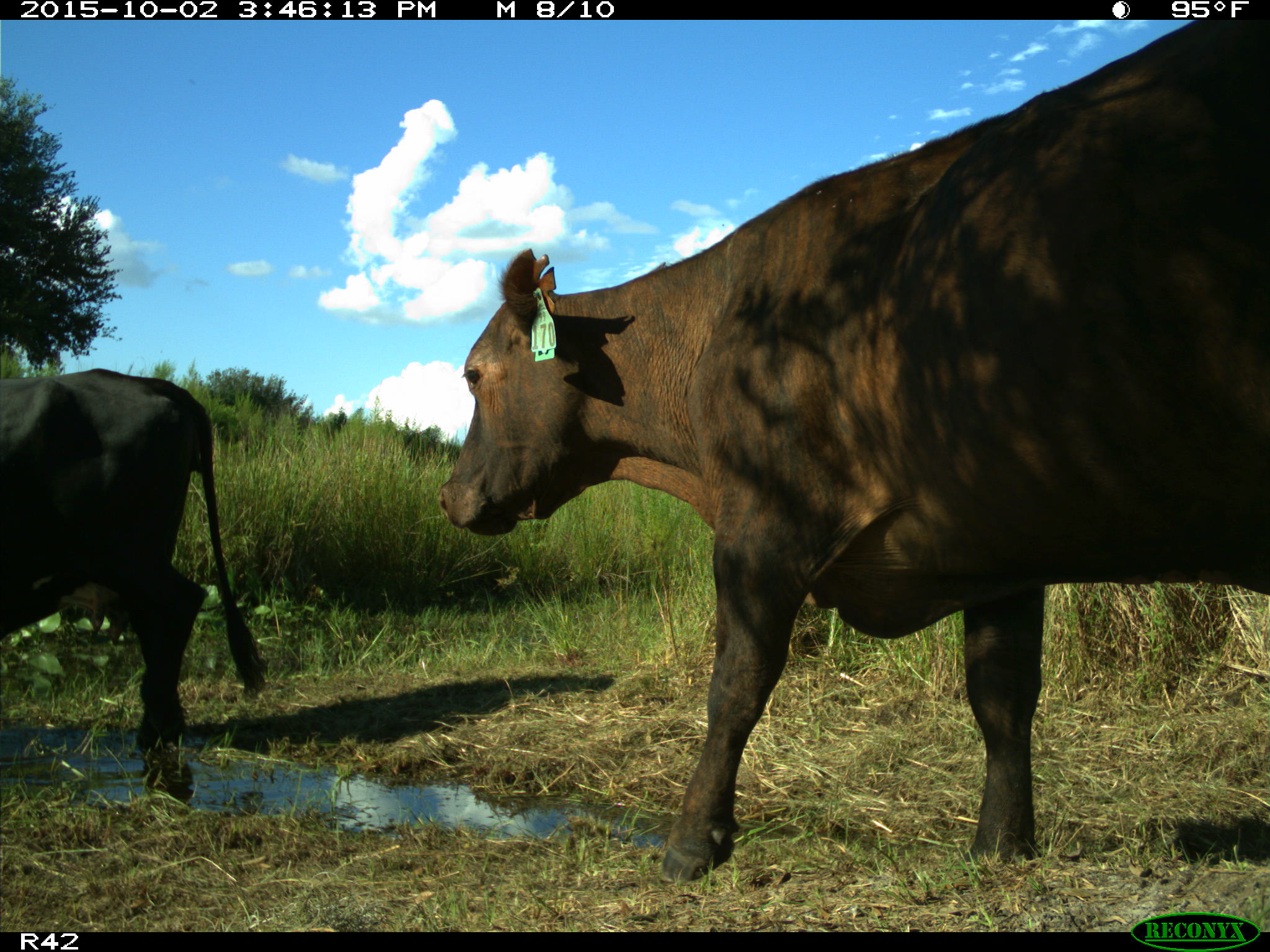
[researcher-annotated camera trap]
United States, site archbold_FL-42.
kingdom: Animalia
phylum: Chordata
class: Mammalia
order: Artiodactyla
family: Bovidae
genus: Bos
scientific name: Bos taurus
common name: domestic cow